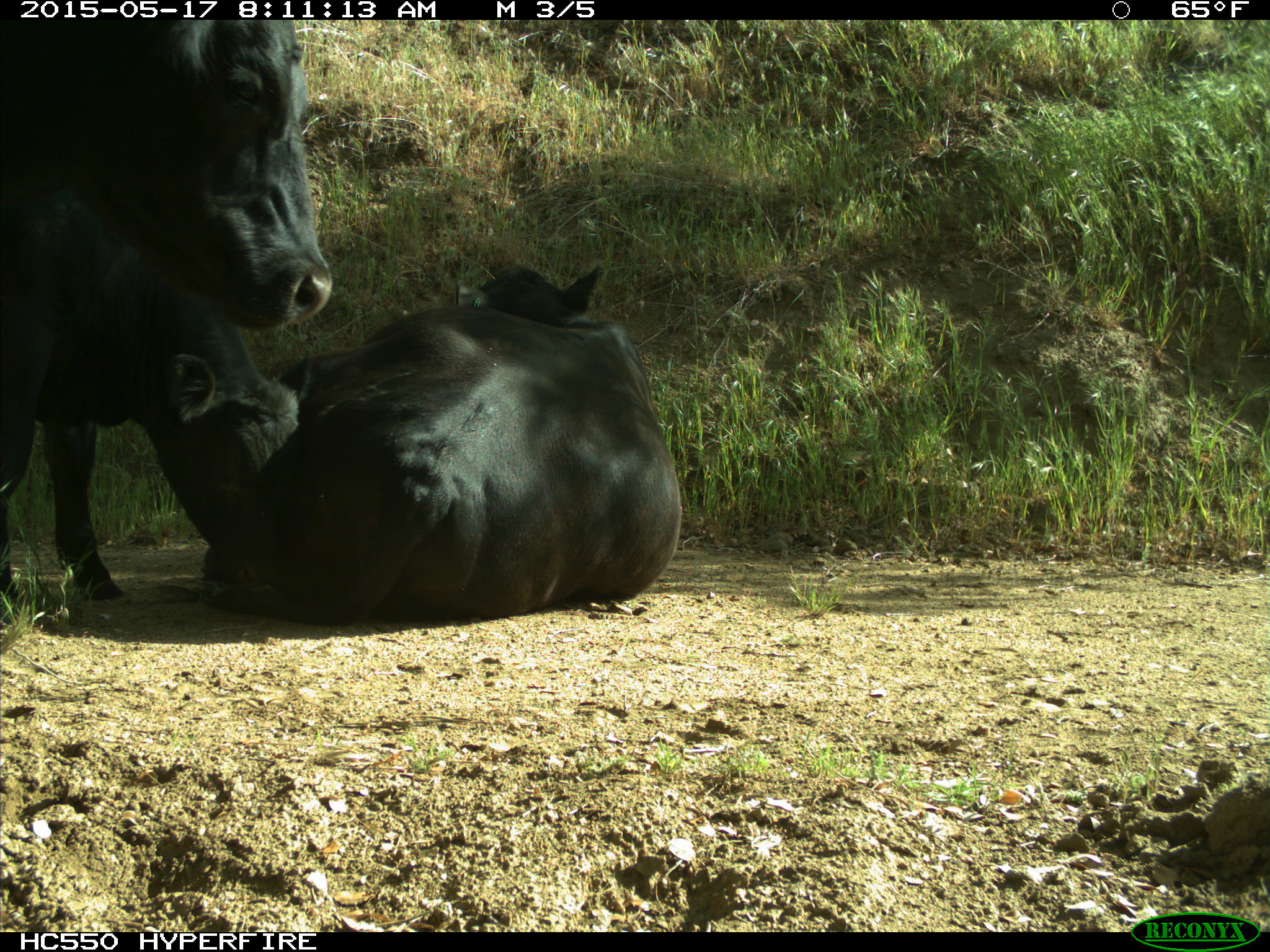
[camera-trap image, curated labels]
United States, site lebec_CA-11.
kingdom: Animalia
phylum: Chordata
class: Mammalia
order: Artiodactyla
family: Bovidae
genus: Bos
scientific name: Bos taurus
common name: domestic cow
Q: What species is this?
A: Bos taurus (domestic cow).